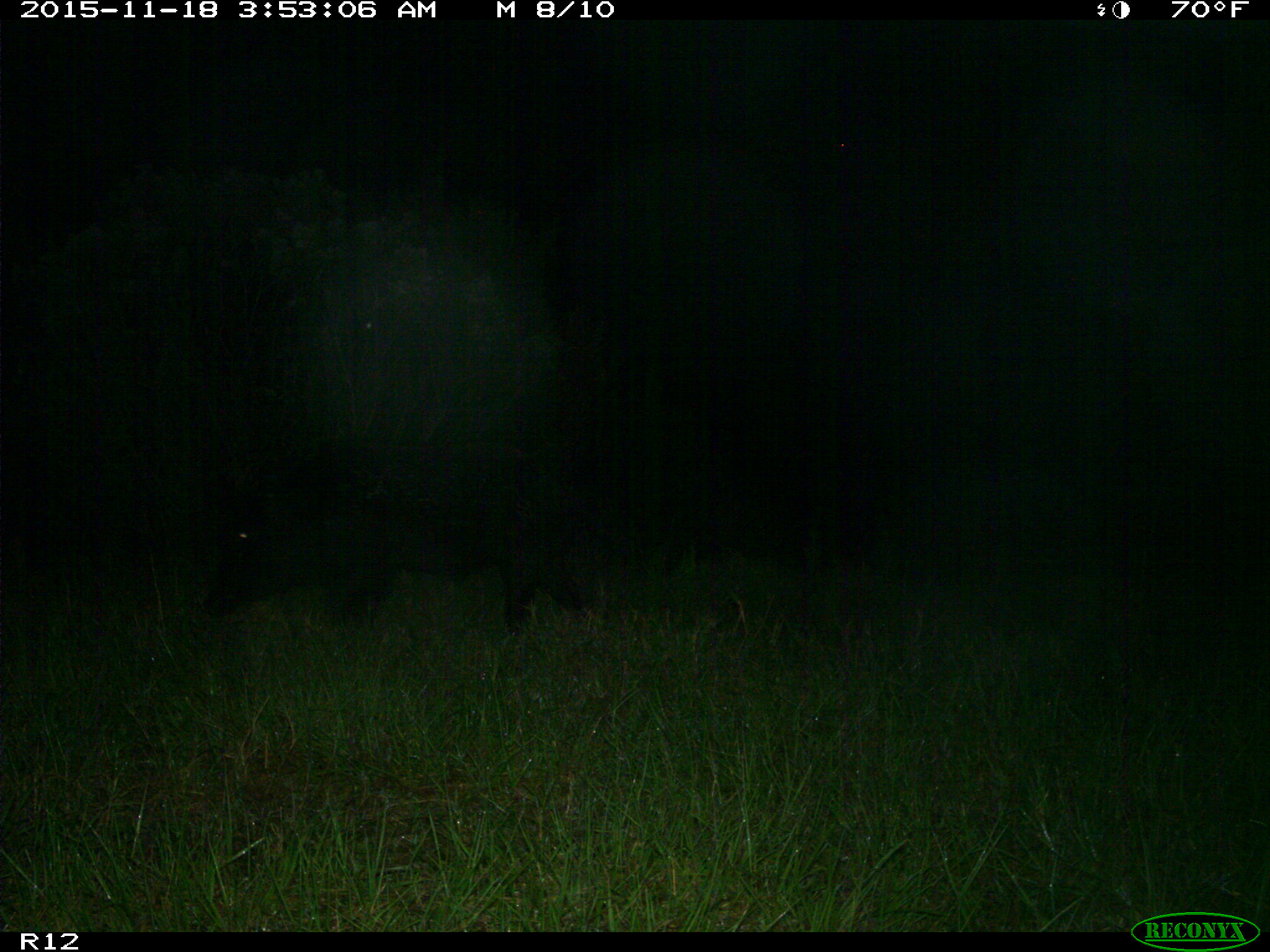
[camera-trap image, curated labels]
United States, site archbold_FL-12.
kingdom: Animalia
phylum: Chordata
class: Mammalia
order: Artiodactyla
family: Suidae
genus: Sus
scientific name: Sus scrofa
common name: wild boar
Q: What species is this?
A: Sus scrofa (wild boar).